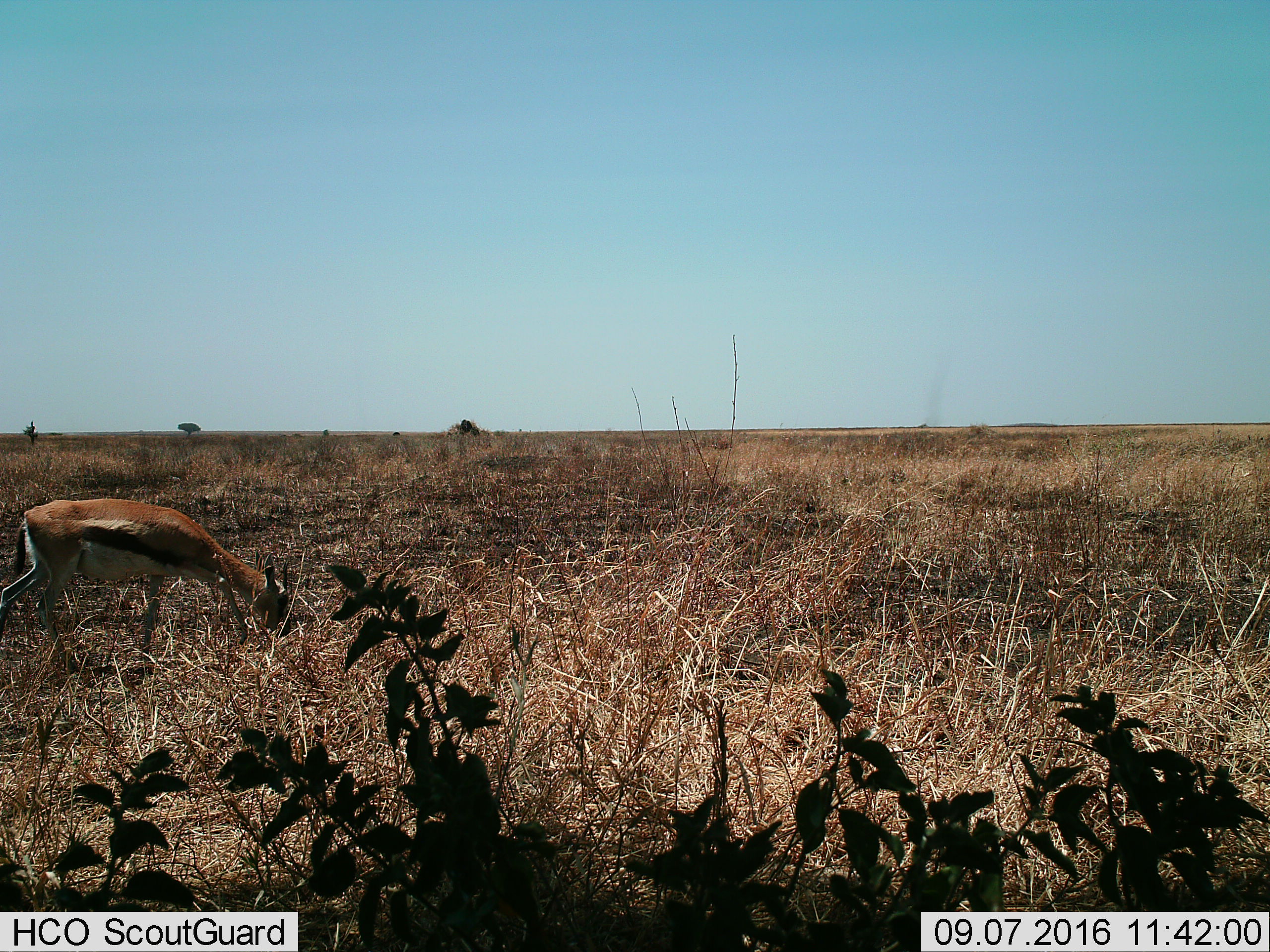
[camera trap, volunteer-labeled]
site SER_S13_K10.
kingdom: Animalia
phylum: Chordata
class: Mammalia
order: Artiodactyla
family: Bovidae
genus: Eudorcas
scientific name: Eudorcas thomsonii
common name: thomson's gazelle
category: gazellethomsons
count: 1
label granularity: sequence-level